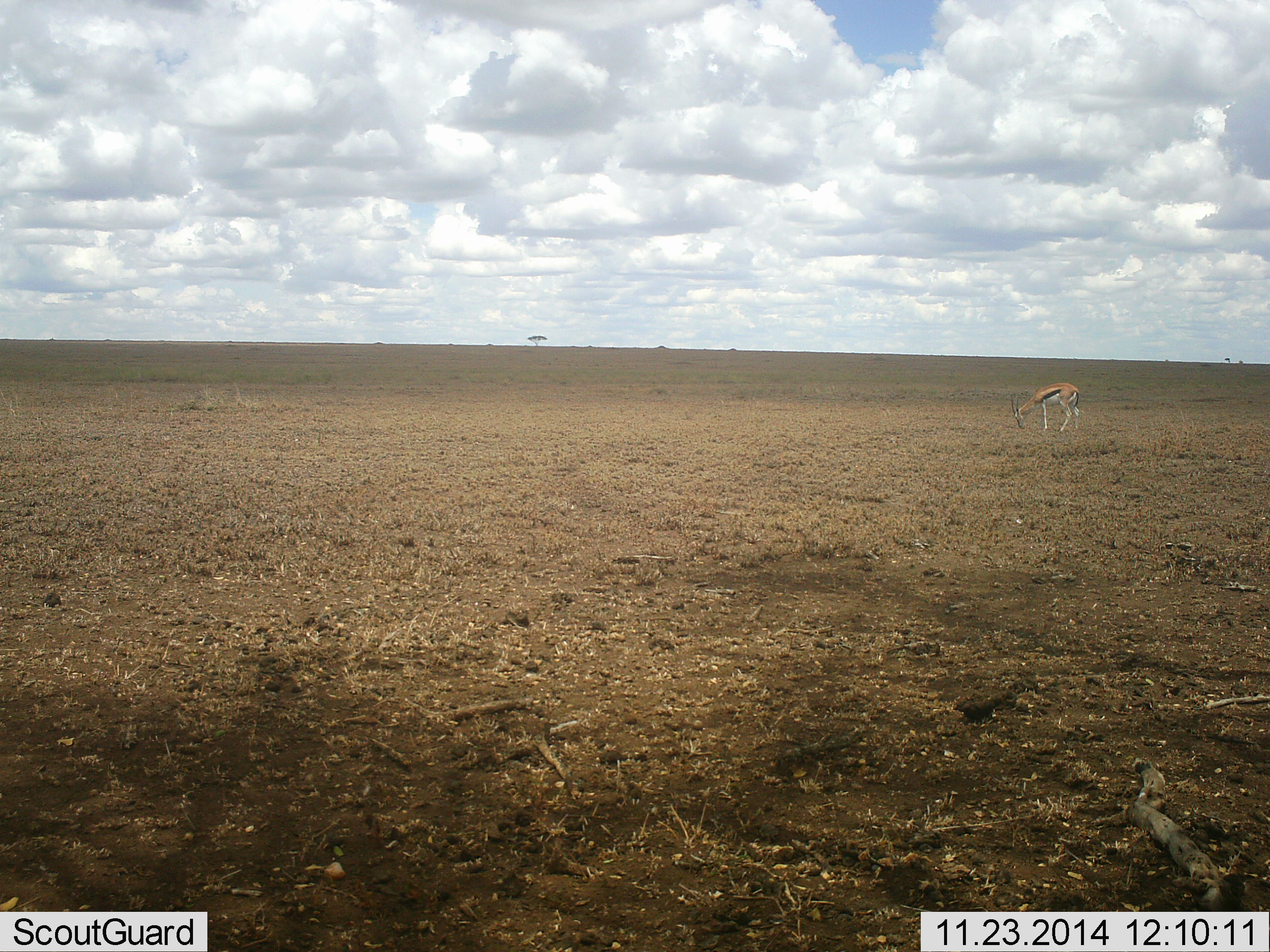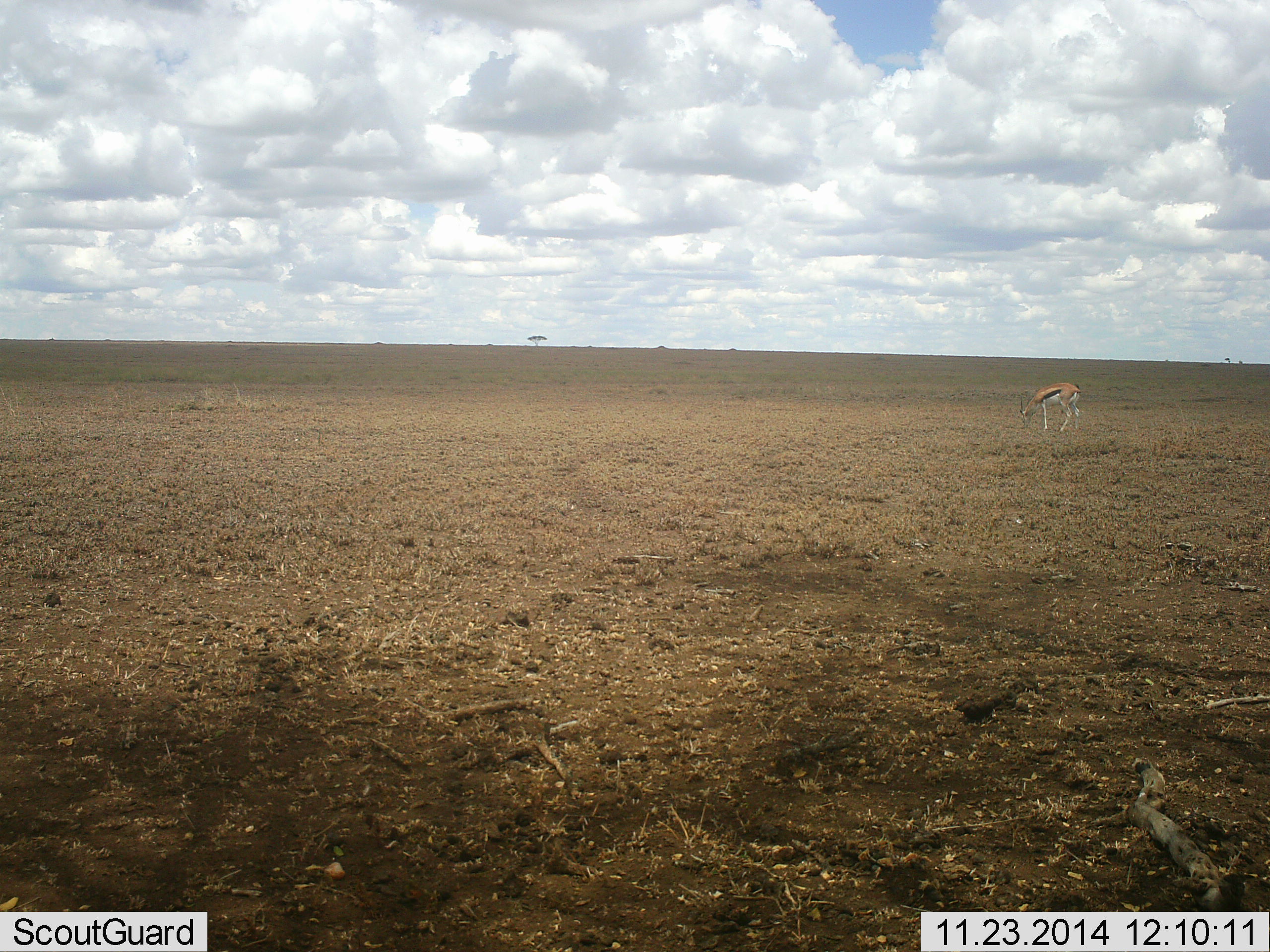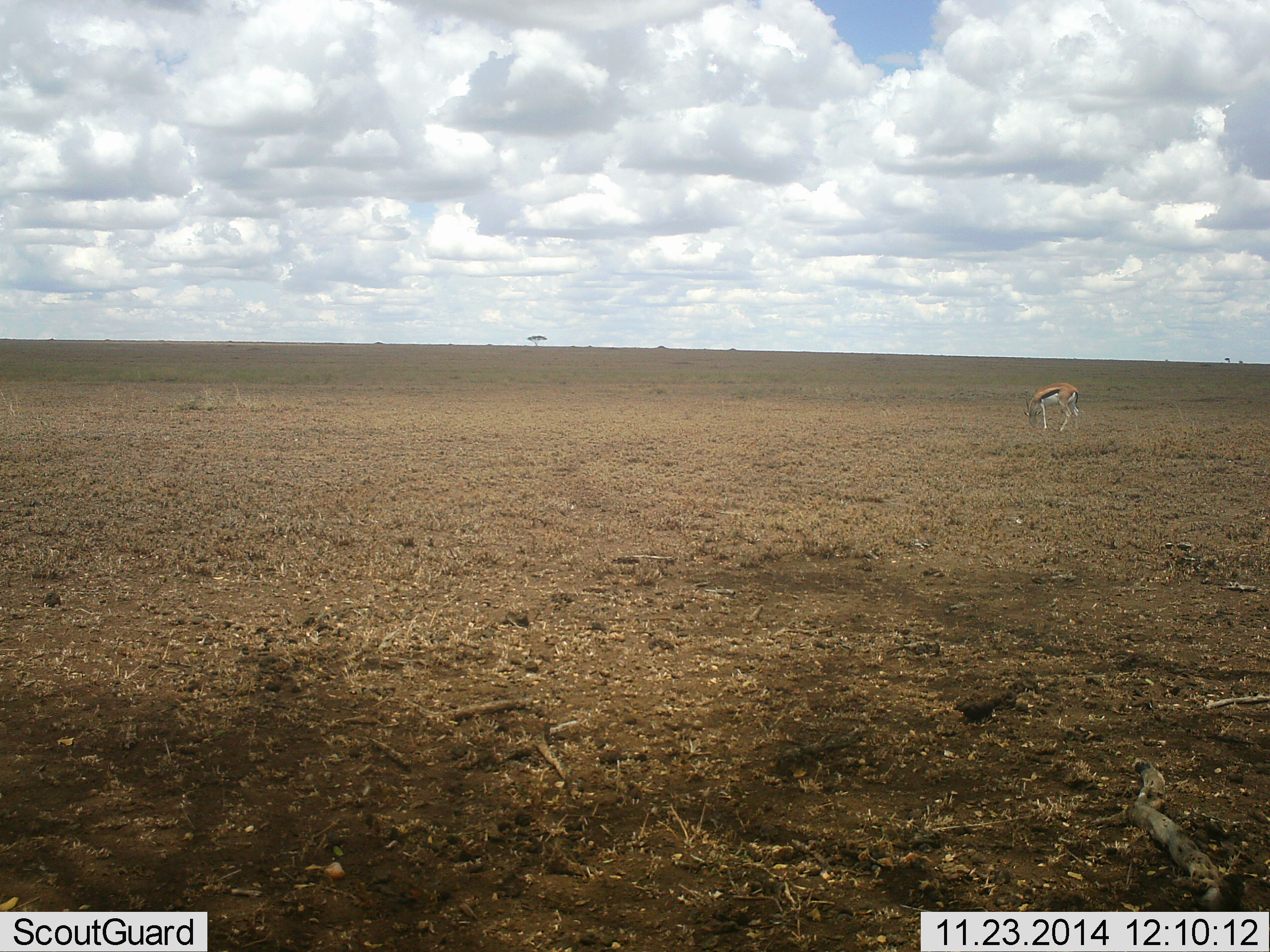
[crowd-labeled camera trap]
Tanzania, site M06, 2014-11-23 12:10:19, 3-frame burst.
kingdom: Animalia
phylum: Chordata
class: Mammalia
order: Artiodactyla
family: Bovidae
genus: Eudorcas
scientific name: Eudorcas thomsonii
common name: thomson's gazelle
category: gazellethomsons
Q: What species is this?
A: Gazellethomsons (thomson's gazelle) (Eudorcas thomsonii).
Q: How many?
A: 1.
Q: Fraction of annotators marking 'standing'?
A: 30%.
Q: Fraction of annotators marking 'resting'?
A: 0%.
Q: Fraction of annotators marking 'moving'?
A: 0%.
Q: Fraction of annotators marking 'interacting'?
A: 0%.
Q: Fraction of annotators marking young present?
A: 0%.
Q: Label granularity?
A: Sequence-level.